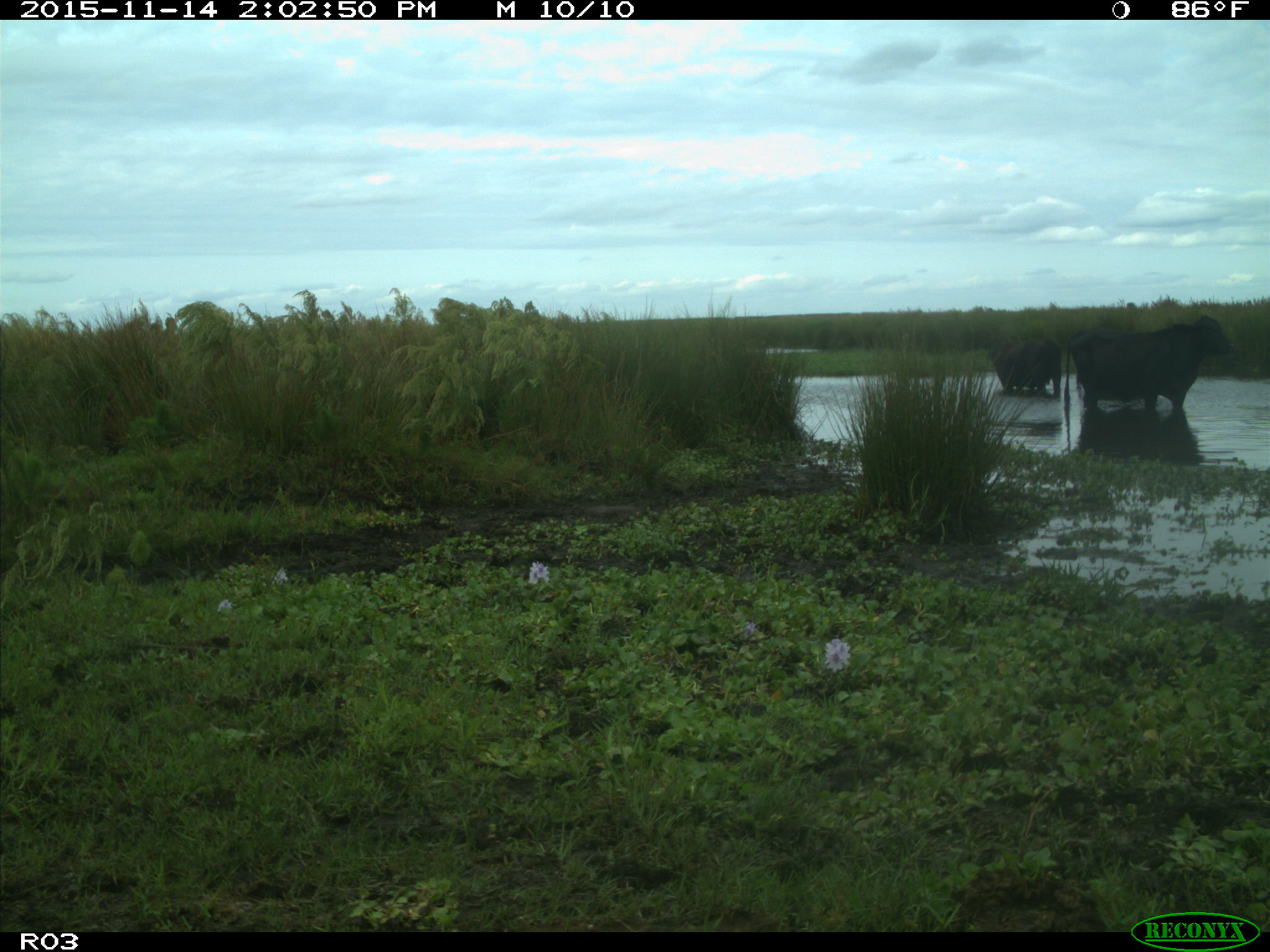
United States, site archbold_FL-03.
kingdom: Animalia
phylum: Chordata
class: Mammalia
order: Artiodactyla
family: Bovidae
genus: Bos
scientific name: Bos taurus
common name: domestic cow